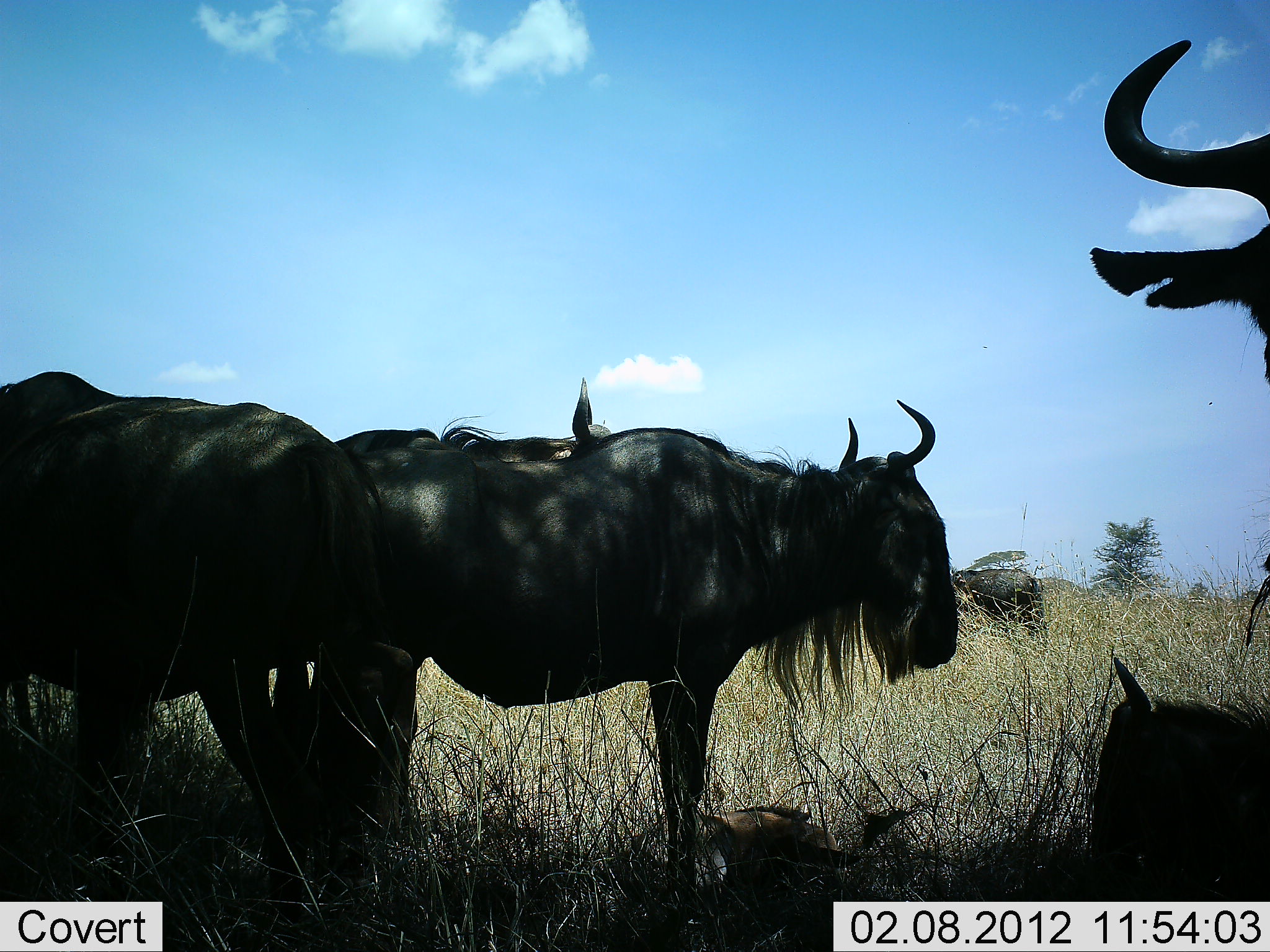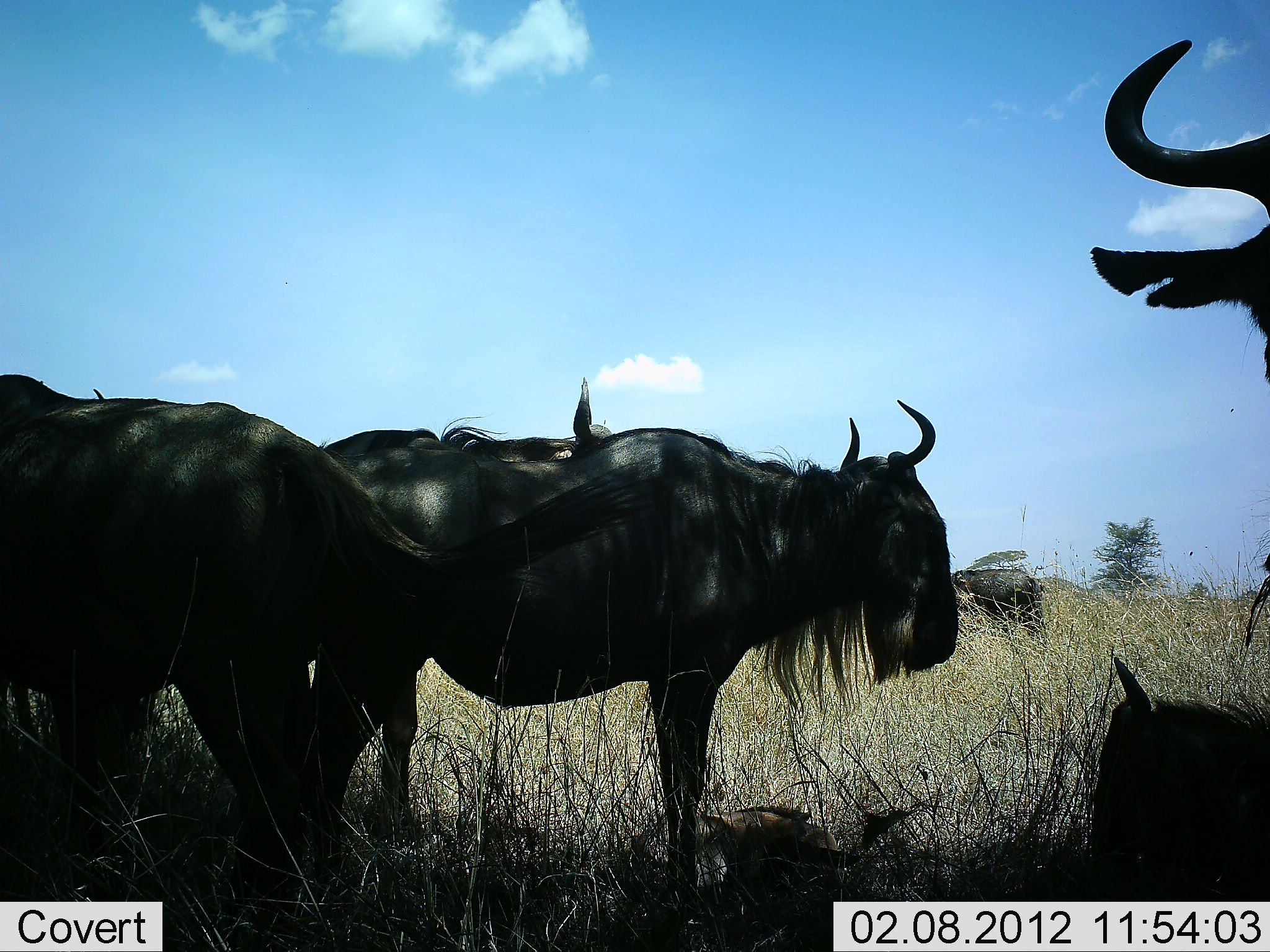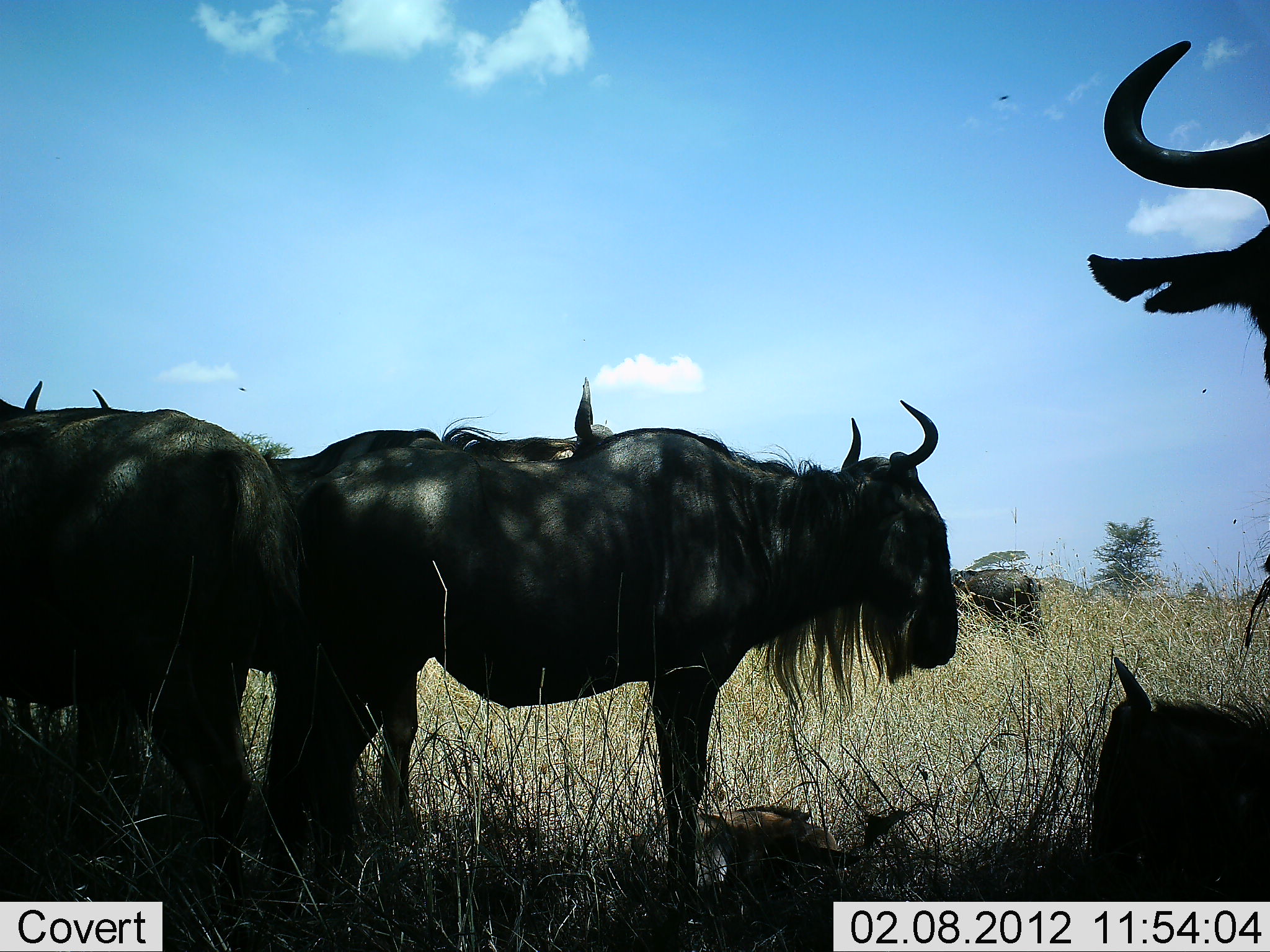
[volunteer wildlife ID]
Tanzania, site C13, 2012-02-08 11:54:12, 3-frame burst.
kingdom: Animalia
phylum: Chordata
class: Mammalia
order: Artiodactyla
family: Bovidae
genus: Connochaetes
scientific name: Connochaetes taurinus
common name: blue wildebeest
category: wildebeest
Wildebeest (blue wildebeest) (Connochaetes taurinus), count 6. Behavior (volunteer vote fractions): standing 95%, resting 79%, moving 11%, interacting 0%. Young present (vote fraction): 26%. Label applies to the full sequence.